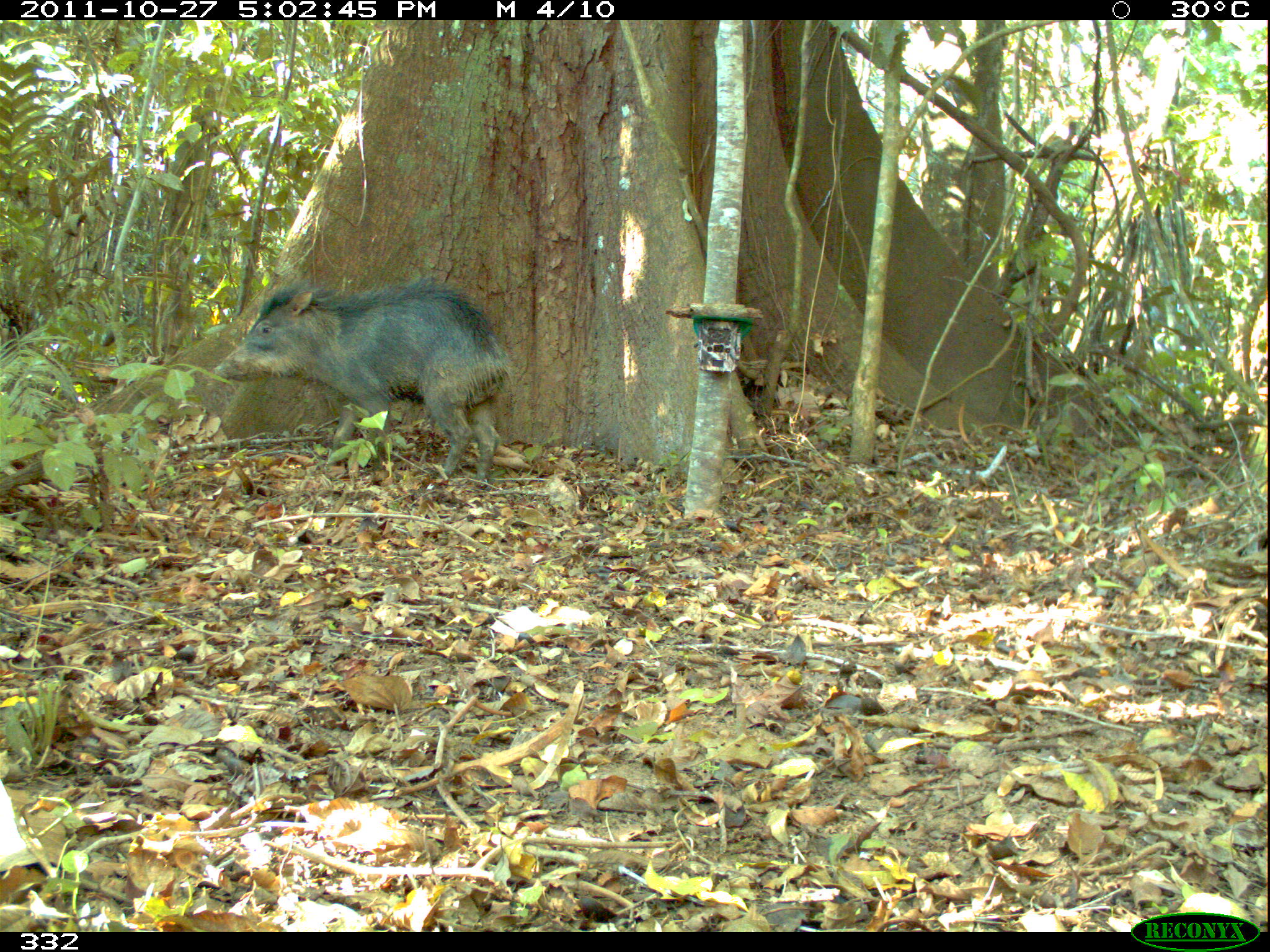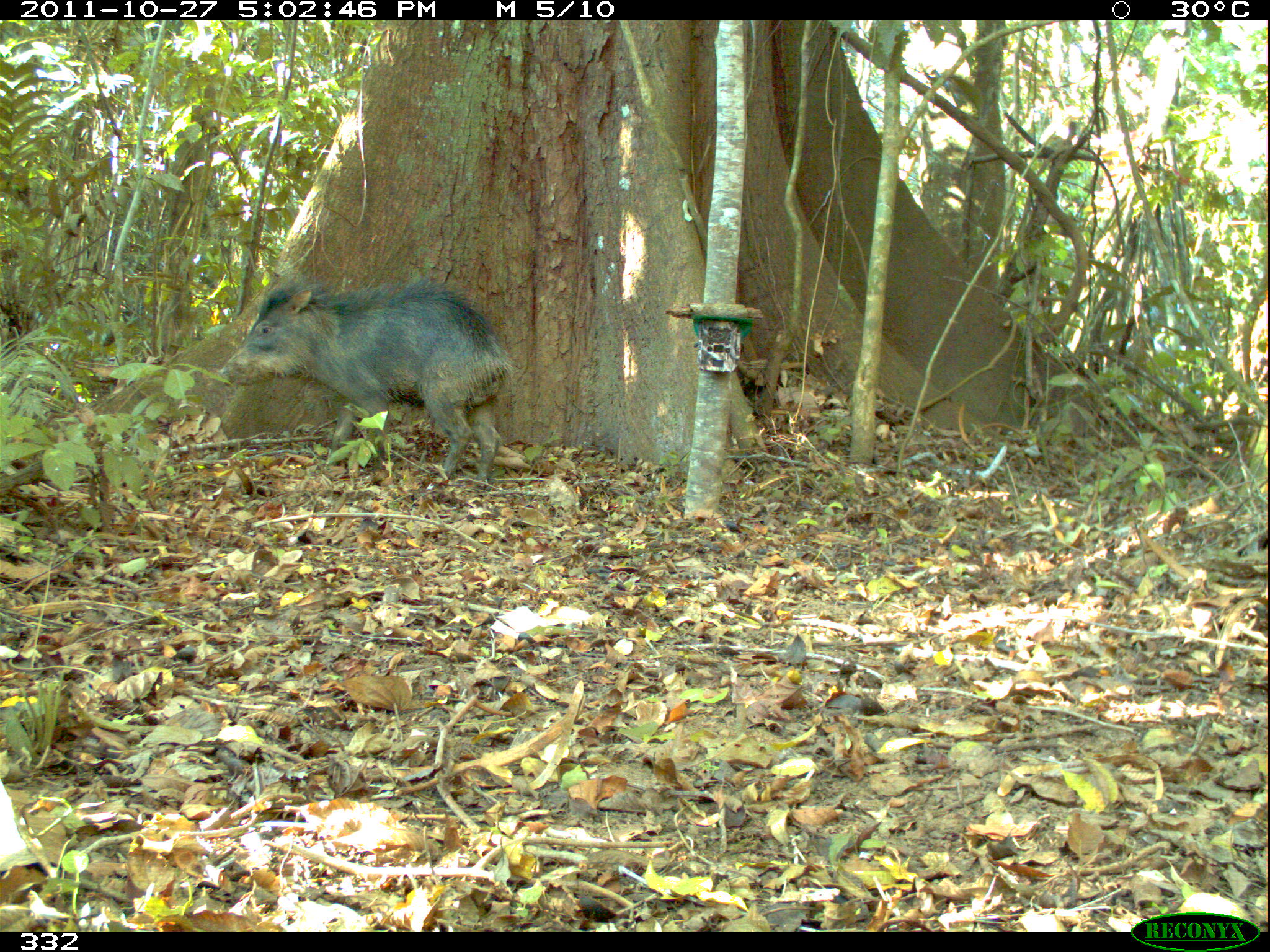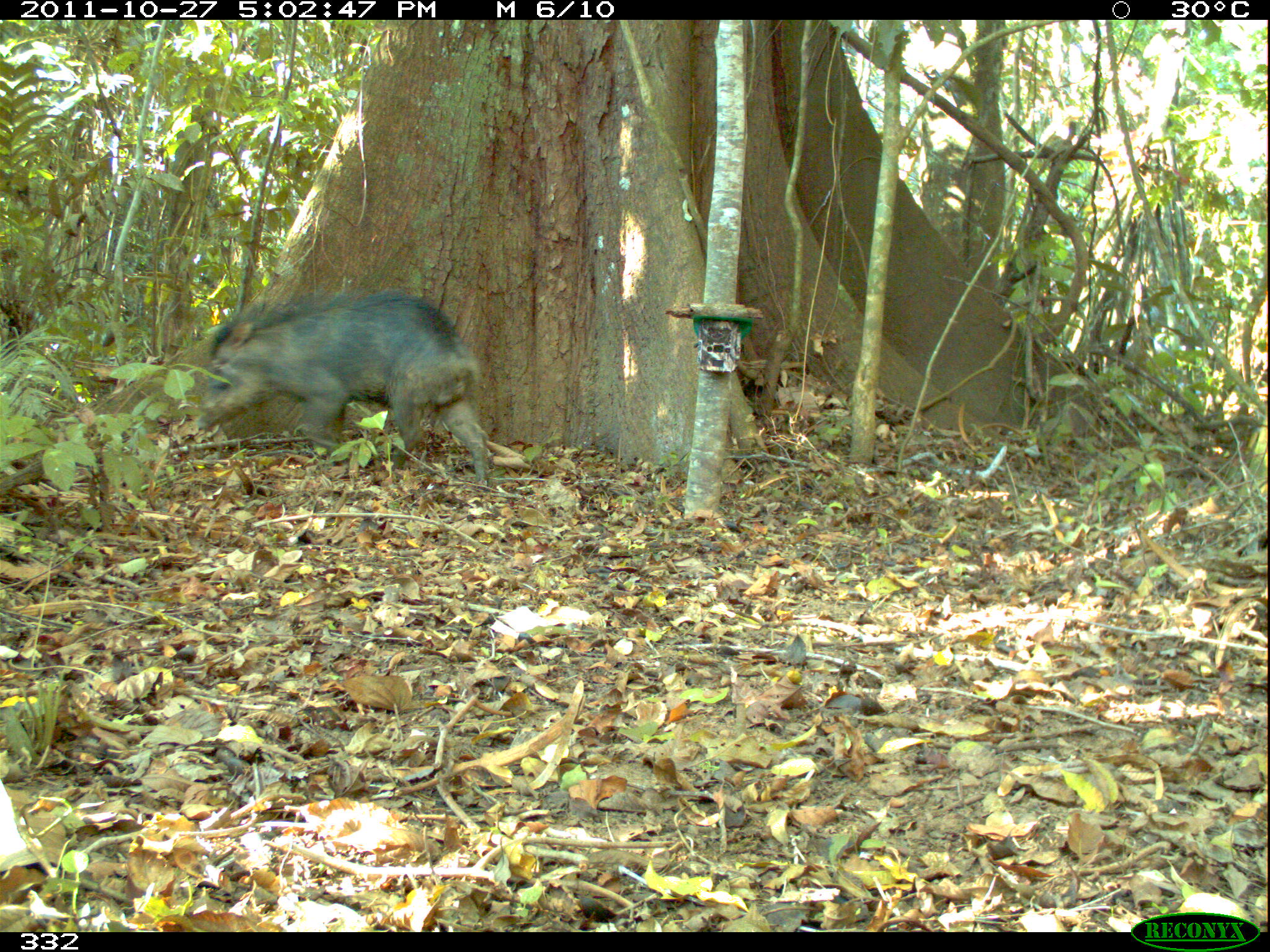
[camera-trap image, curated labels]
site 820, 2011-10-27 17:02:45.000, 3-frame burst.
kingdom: Animalia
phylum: Chordata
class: Mammalia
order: Artiodactyla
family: Tayassuidae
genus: Tayassu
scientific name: Tayassu pecari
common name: white-lipped peccary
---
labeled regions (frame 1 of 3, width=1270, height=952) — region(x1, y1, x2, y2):
tayassu pecari: region(212, 276, 512, 476)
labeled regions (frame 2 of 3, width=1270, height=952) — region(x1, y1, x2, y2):
tayassu pecari: region(215, 272, 512, 483)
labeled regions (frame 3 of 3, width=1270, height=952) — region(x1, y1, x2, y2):
tayassu pecari: region(186, 287, 490, 483)